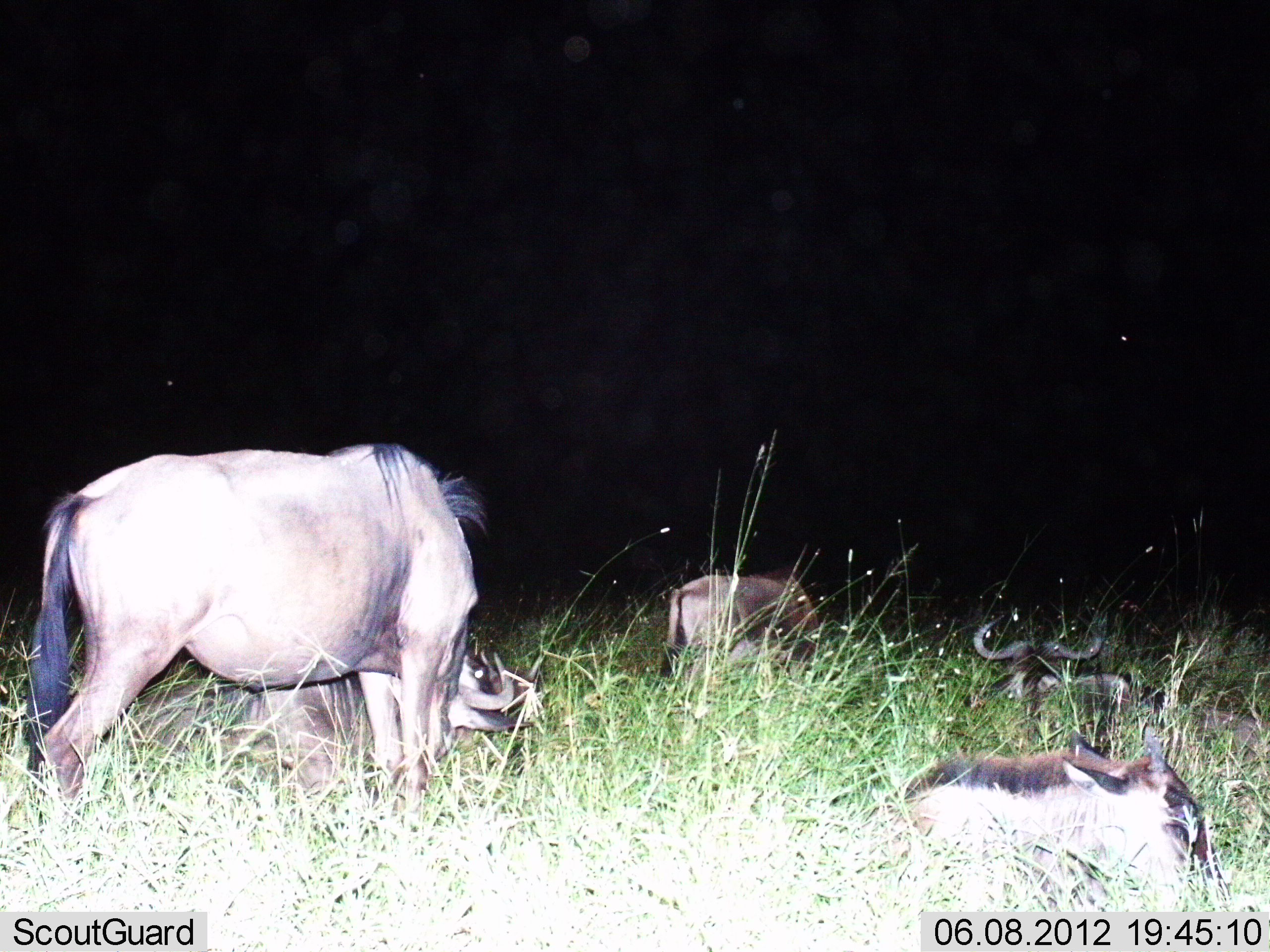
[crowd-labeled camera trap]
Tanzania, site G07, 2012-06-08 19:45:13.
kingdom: Animalia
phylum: Chordata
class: Mammalia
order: Artiodactyla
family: Bovidae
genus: Connochaetes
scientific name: Connochaetes taurinus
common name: blue wildebeest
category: wildebeest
Wildebeest (blue wildebeest) (Connochaetes taurinus), count 5. Behavior (volunteer vote fractions): standing 30%, resting 100%, moving 0%, interacting 0%. Young present (vote fraction): 60%. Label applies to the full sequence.